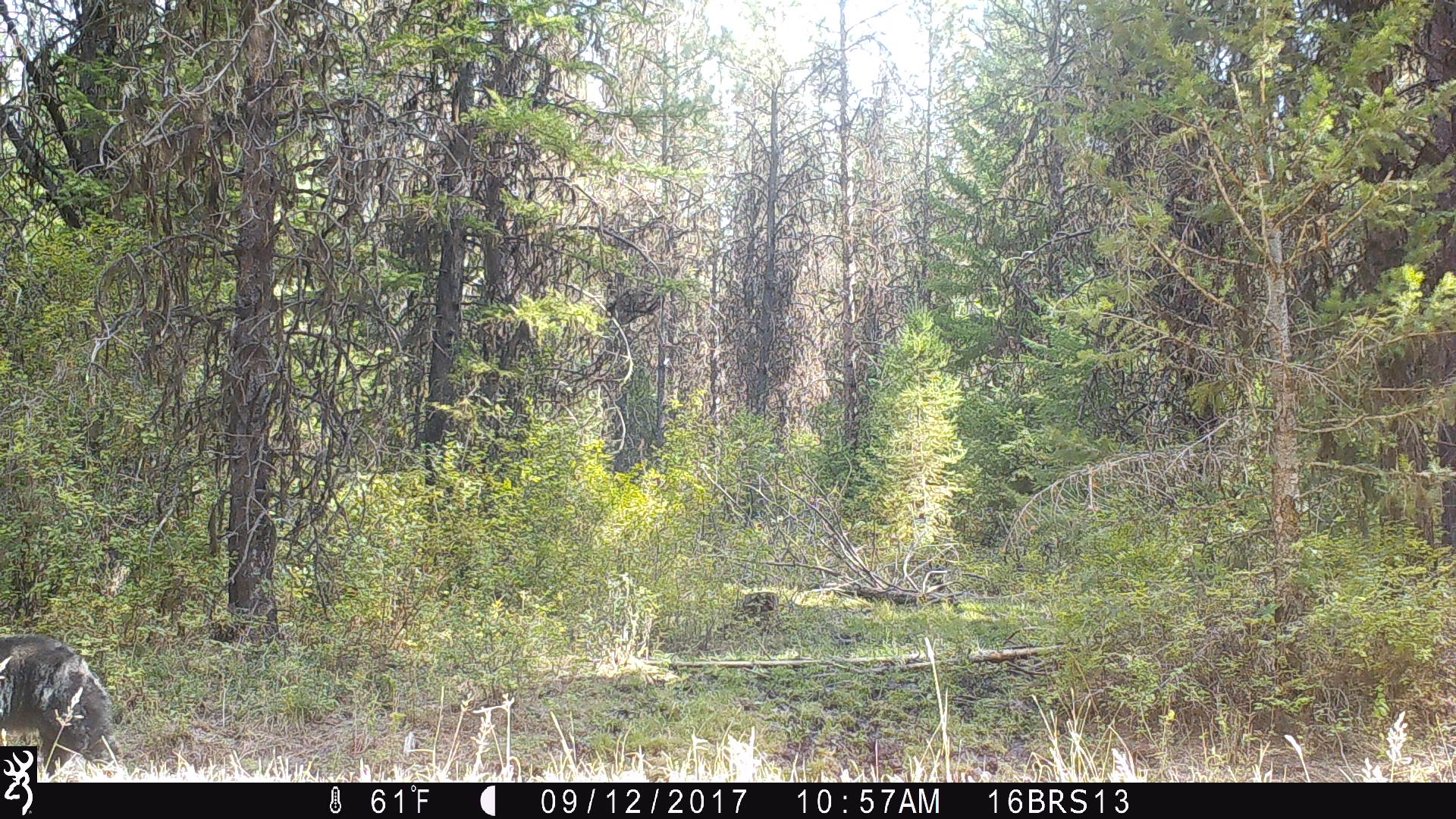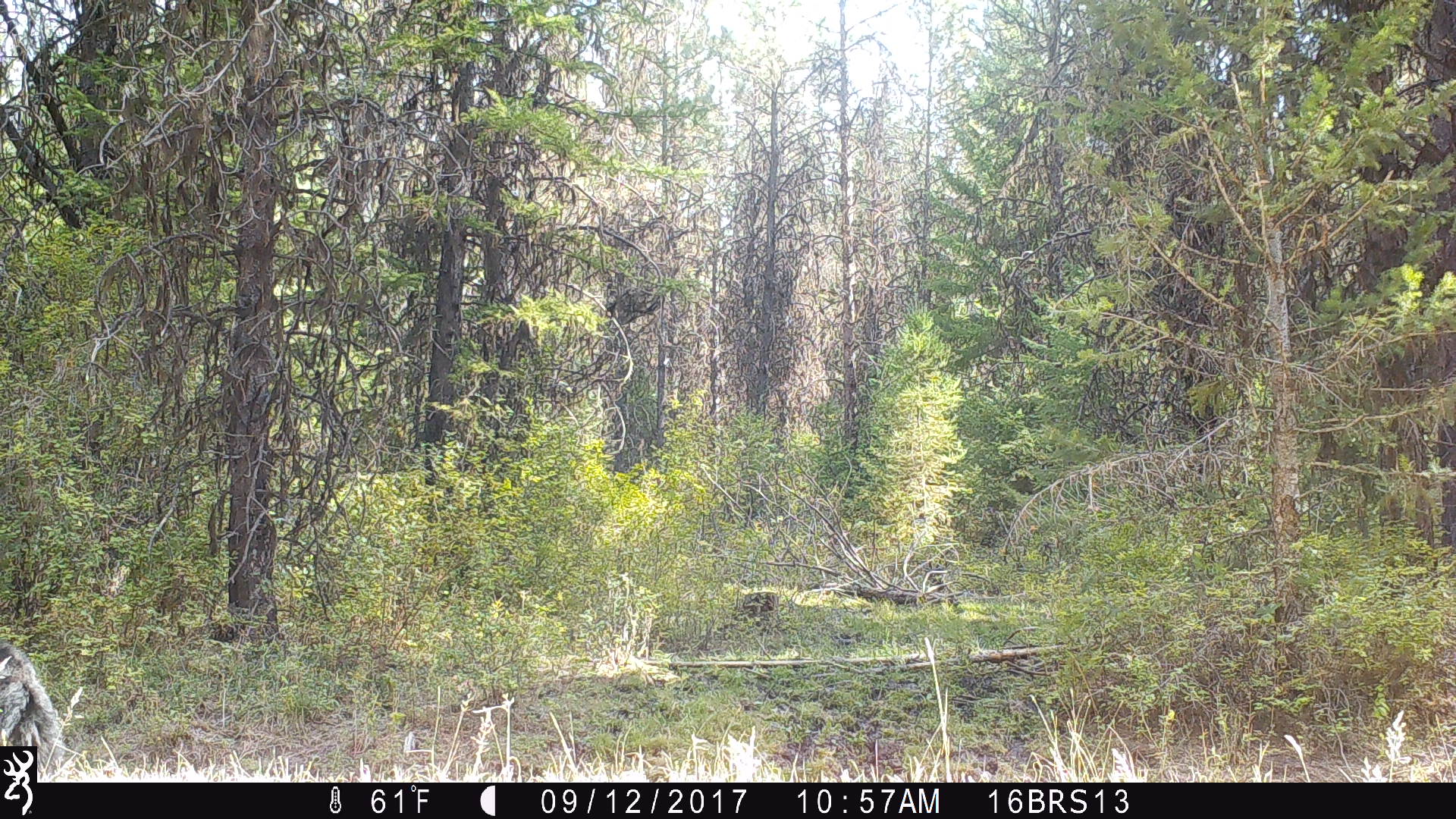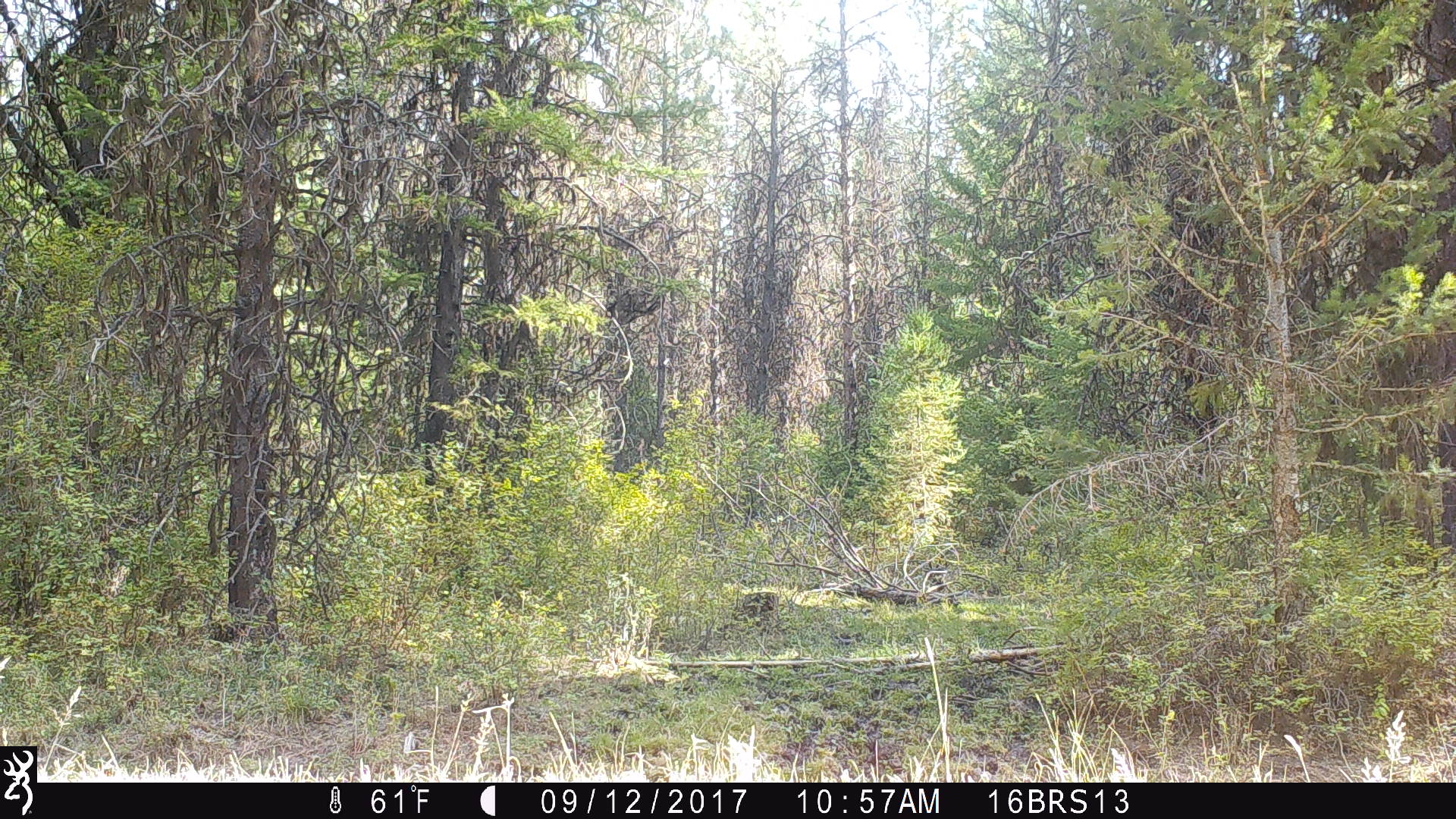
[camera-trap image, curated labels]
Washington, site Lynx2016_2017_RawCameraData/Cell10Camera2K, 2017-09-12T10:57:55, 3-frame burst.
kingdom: Animalia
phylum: Chordata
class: Mammalia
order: Carnivora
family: Canidae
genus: Canis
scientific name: Canis lupus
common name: gray wolf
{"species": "Canis lupus (gray wolf)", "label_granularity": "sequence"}